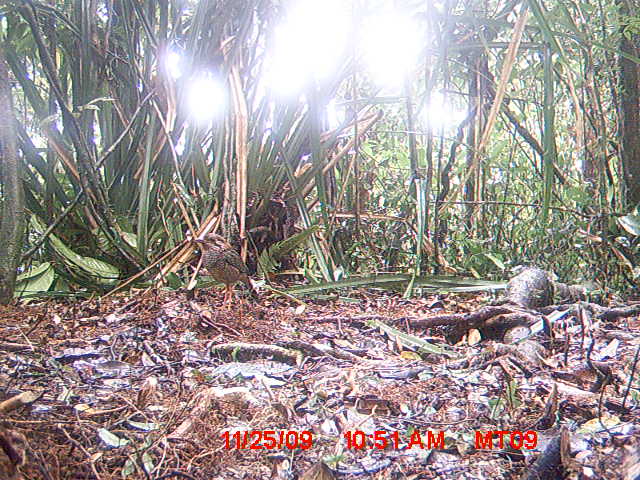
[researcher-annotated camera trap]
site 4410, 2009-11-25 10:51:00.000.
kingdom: Animalia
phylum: Chordata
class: Aves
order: Coraciiformes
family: Brachypteraciidae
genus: Brachypteracias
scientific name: Brachypteracias squamiger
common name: scaly ground roller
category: geobiastes squamiger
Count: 1.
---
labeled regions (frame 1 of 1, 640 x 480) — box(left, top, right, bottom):
geobiastes squamiger: box(192, 233, 262, 311)